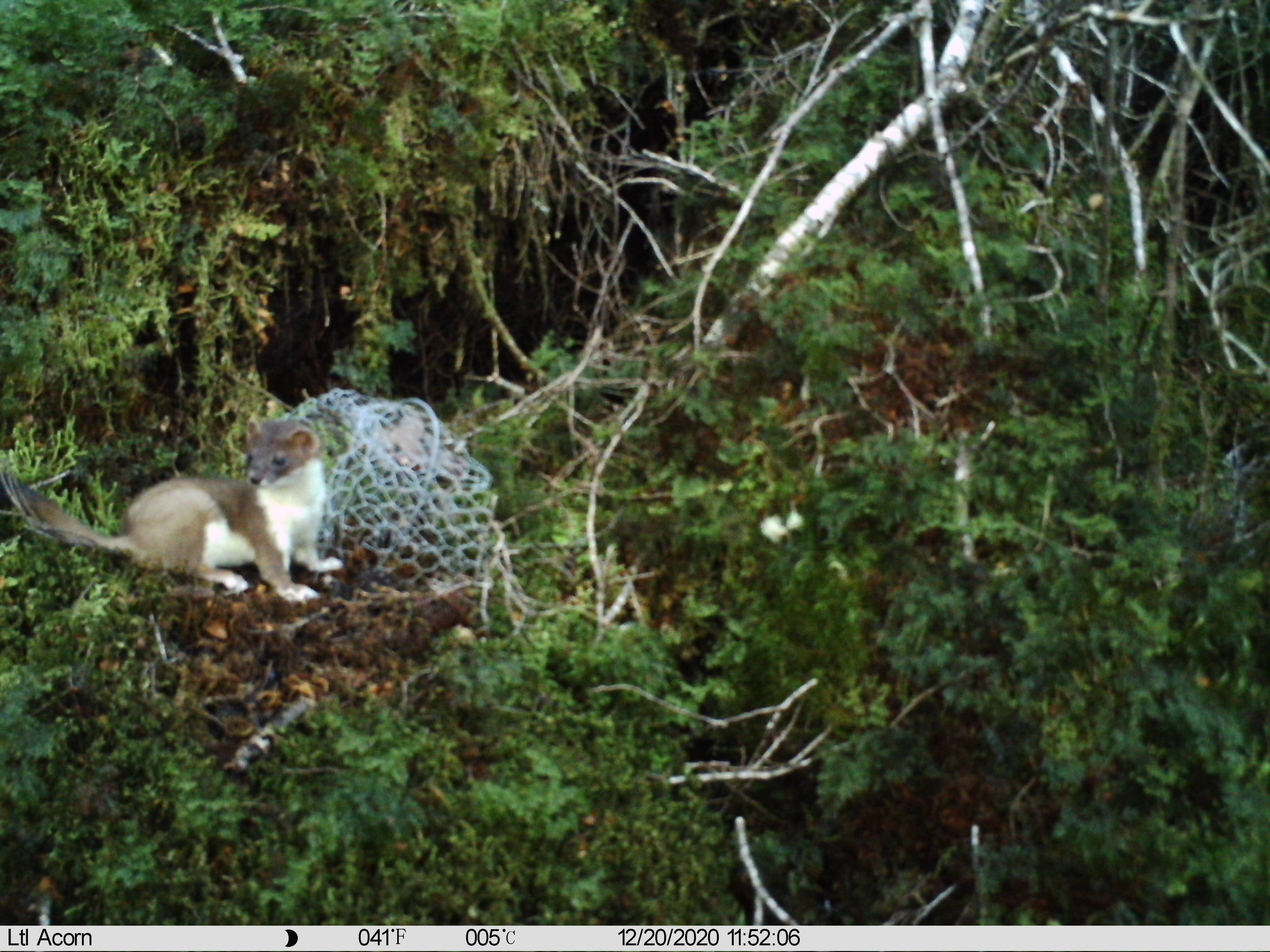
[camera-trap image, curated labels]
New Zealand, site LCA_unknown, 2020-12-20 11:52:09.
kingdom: Animalia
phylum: Chordata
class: Mammalia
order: Carnivora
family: Mustelidae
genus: Mustela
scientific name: Mustela erminea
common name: stoat